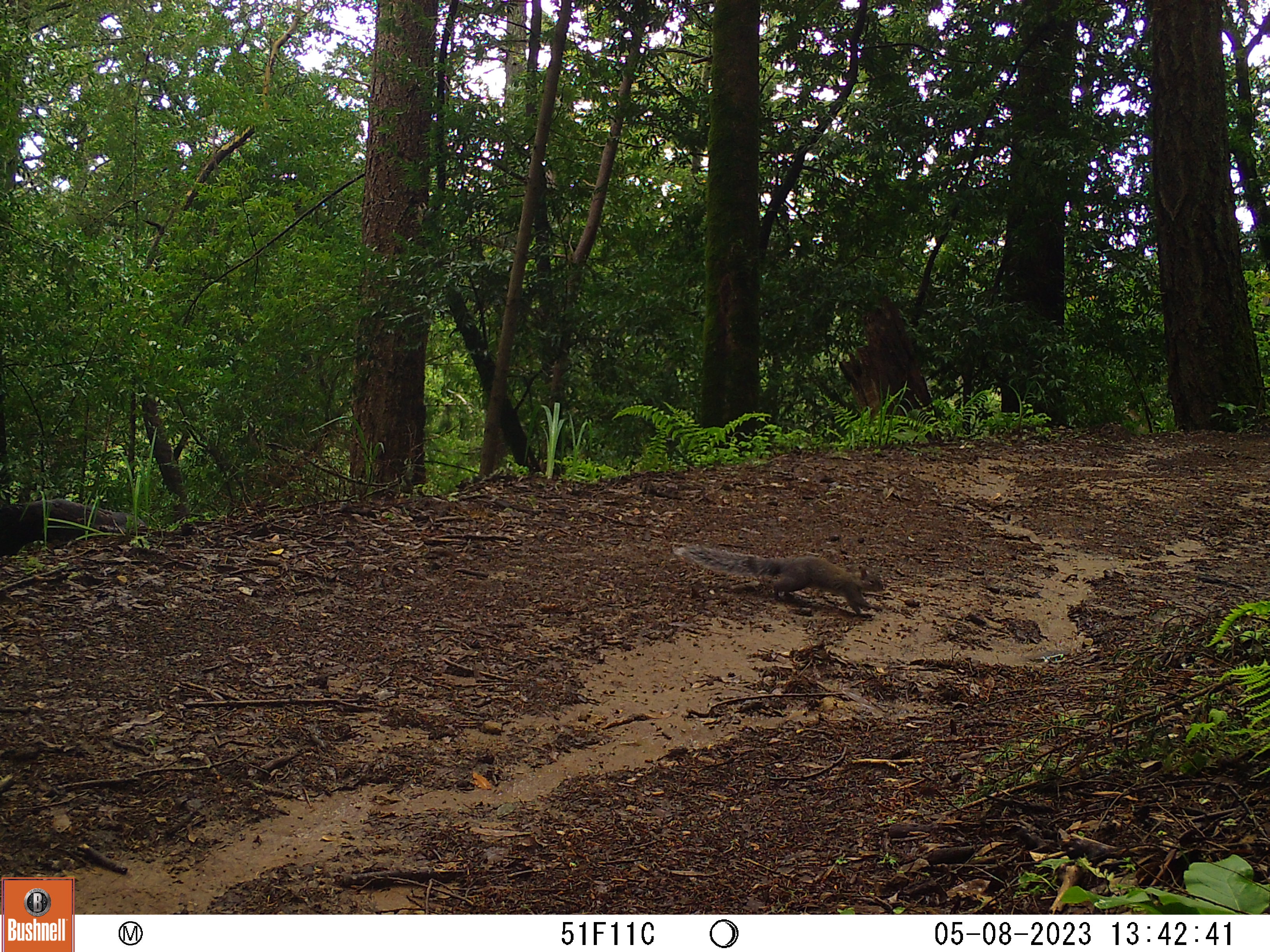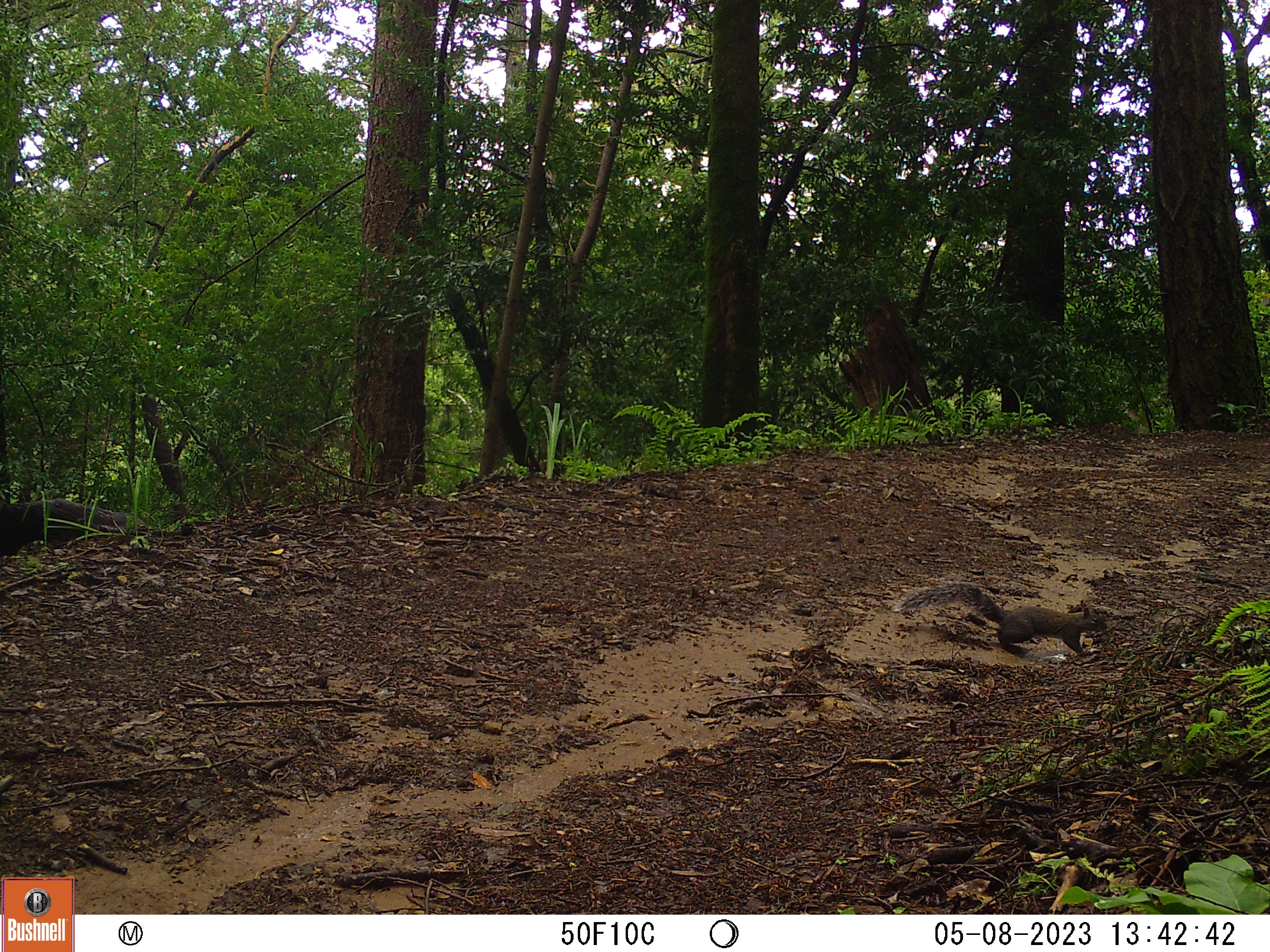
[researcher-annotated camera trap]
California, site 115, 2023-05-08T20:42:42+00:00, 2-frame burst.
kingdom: Animalia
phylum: Chordata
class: Mammalia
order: Rodentia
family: Sciuridae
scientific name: Sciuridae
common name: squirrel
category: unknown squirrel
Unknown squirrel (squirrel) (Sciuridae).